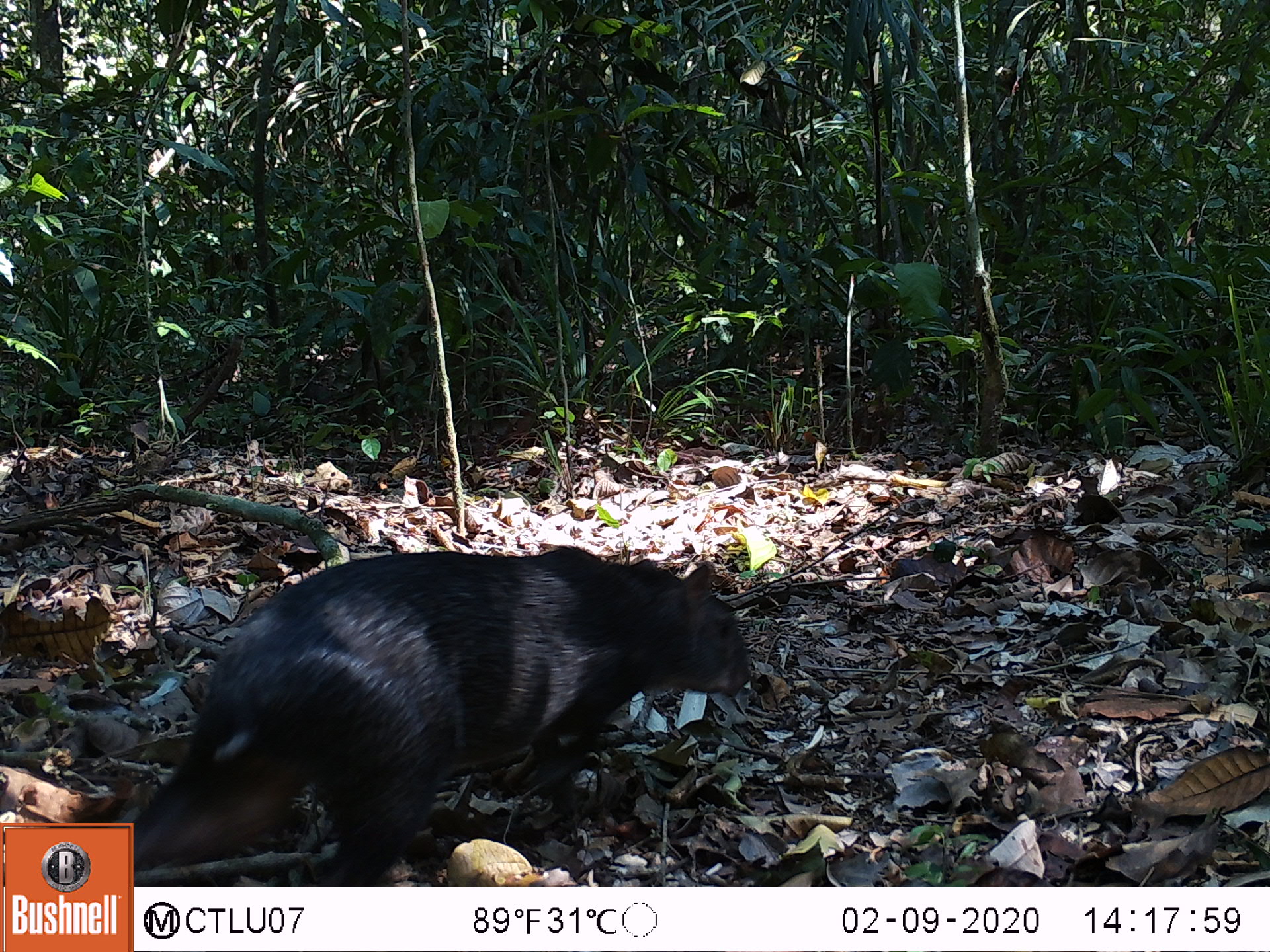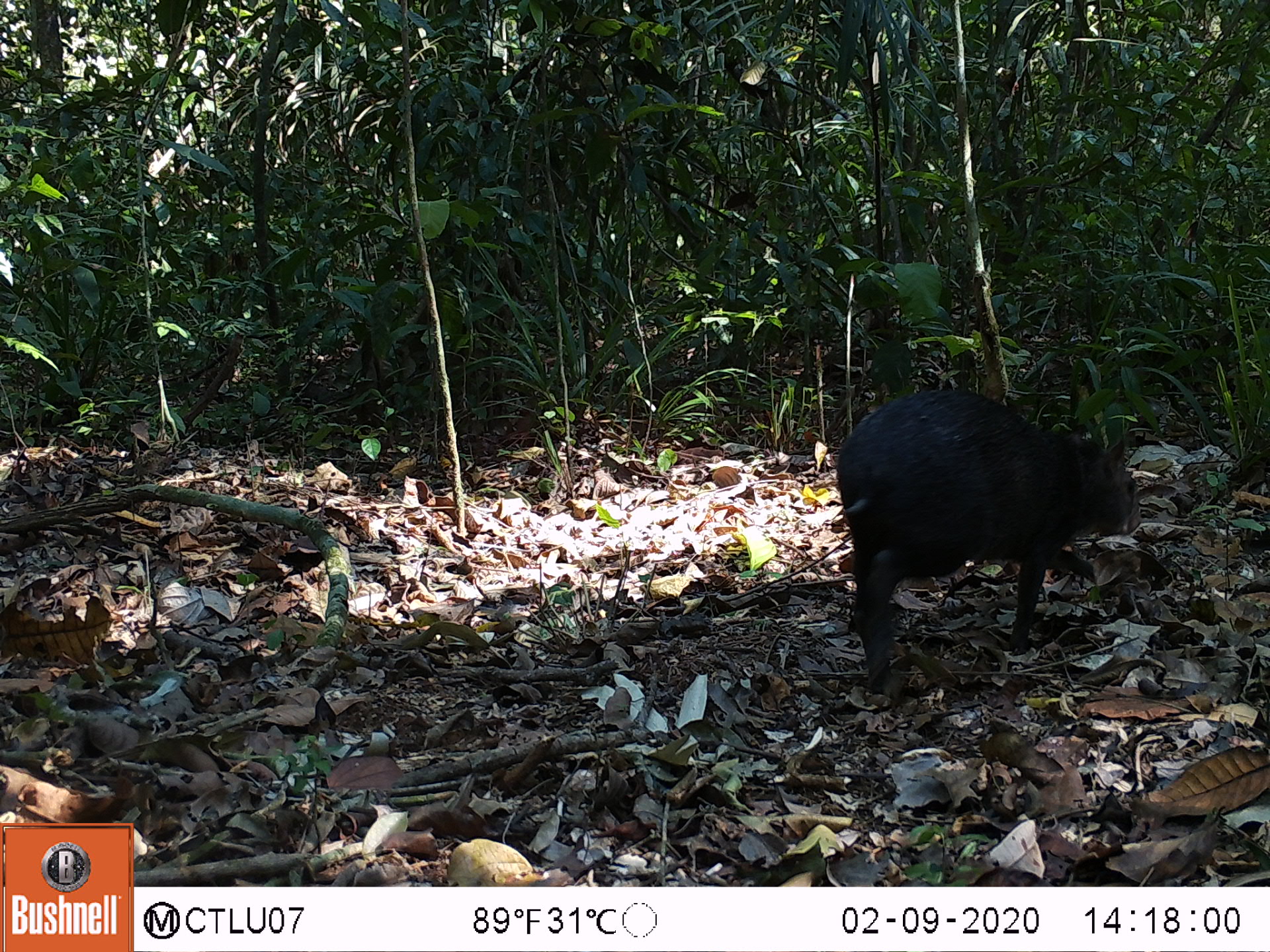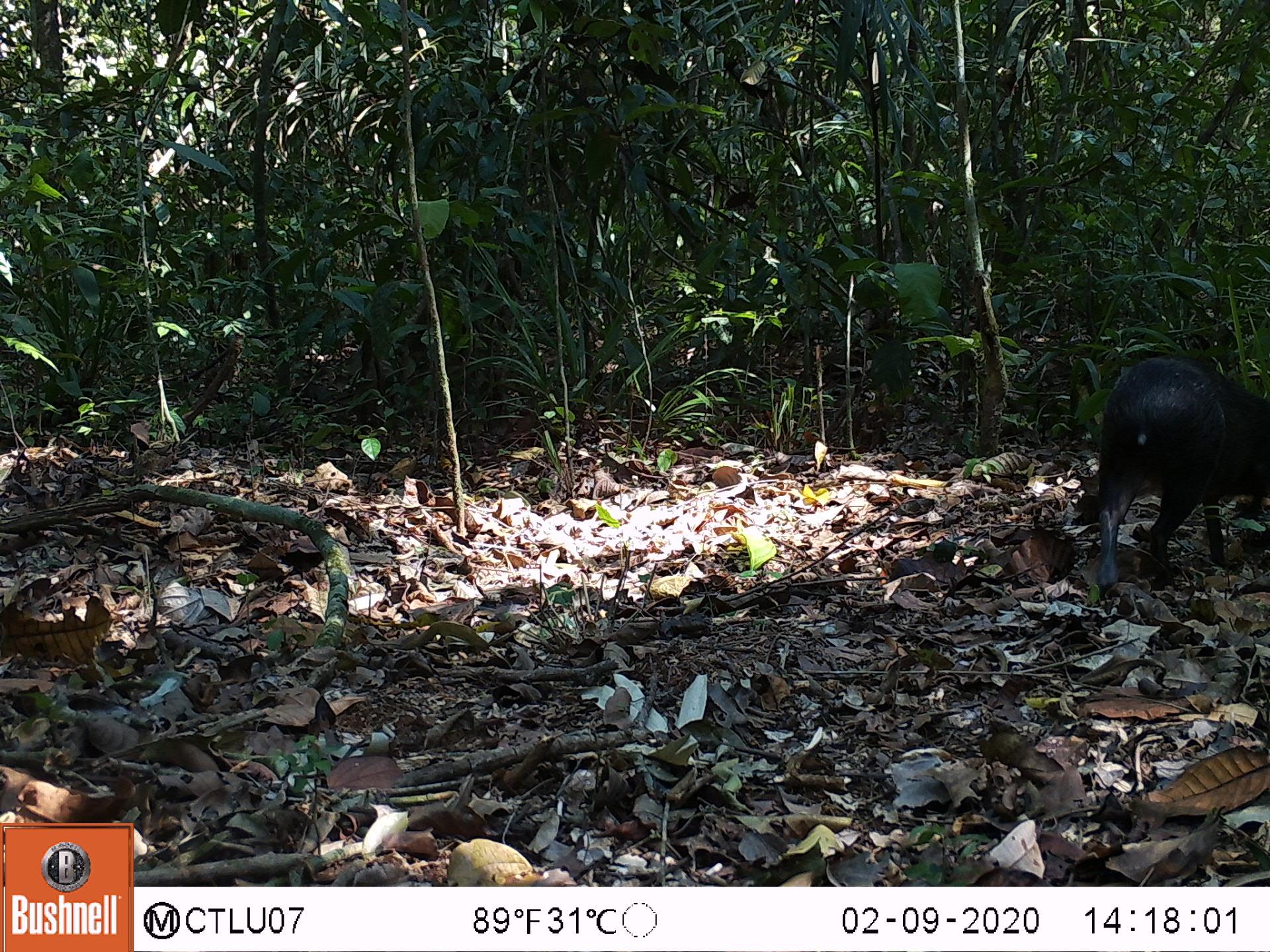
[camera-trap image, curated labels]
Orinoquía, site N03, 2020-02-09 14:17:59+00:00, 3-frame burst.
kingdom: Animalia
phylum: Chordata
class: Mammalia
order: Rodentia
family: Dasyproctidae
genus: Dasyprocta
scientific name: Dasyprocta fuliginosa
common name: black agouti